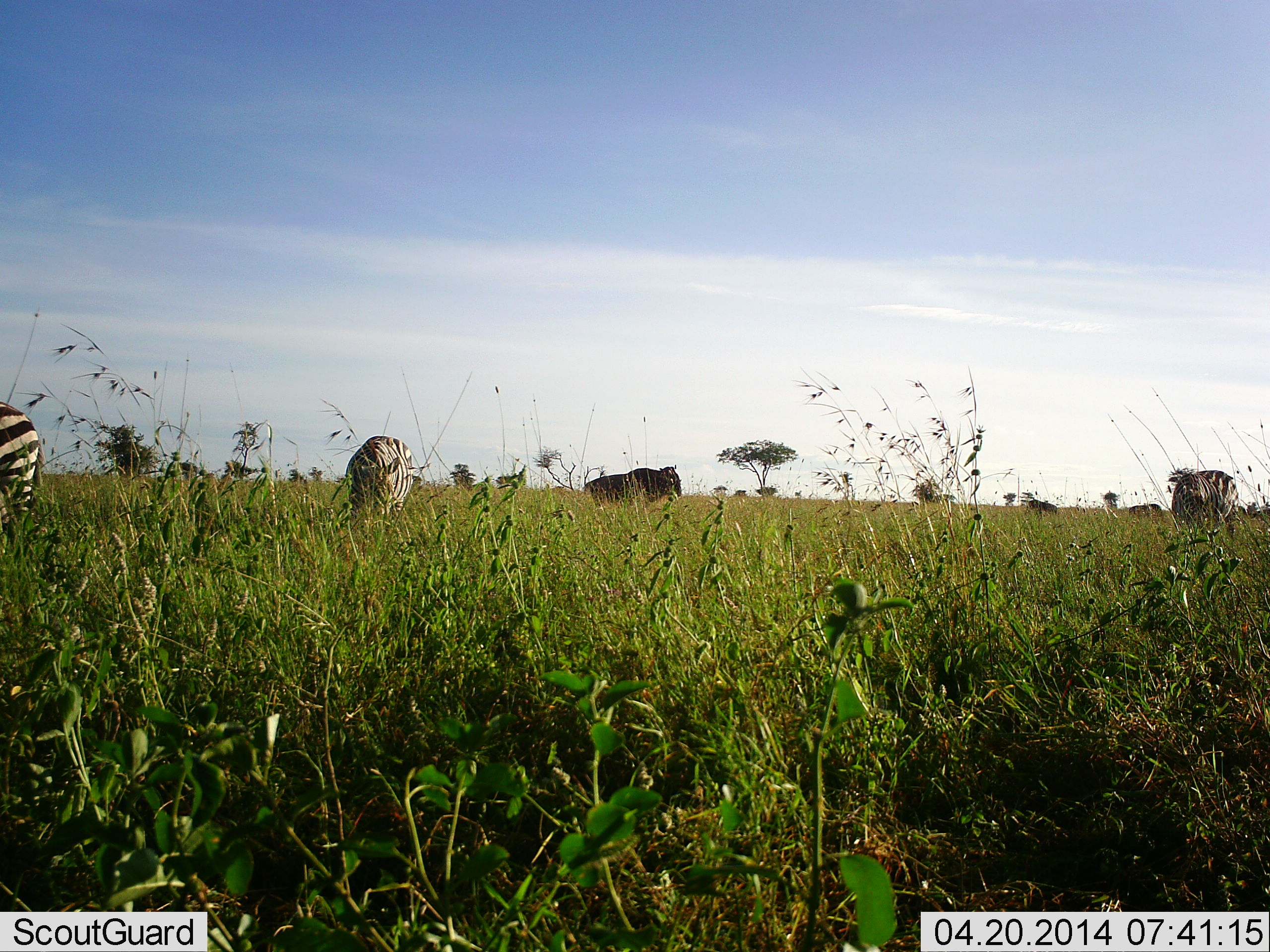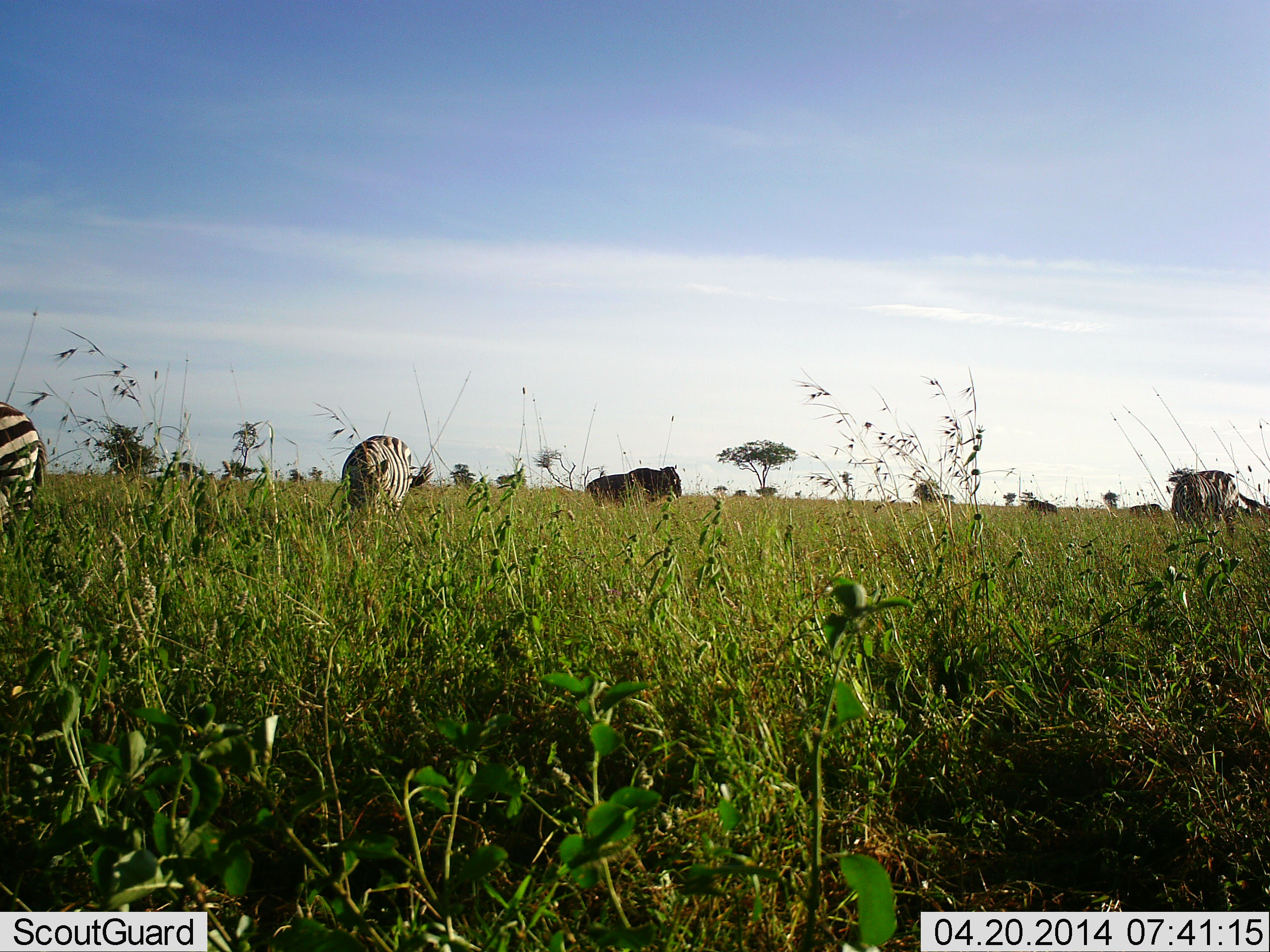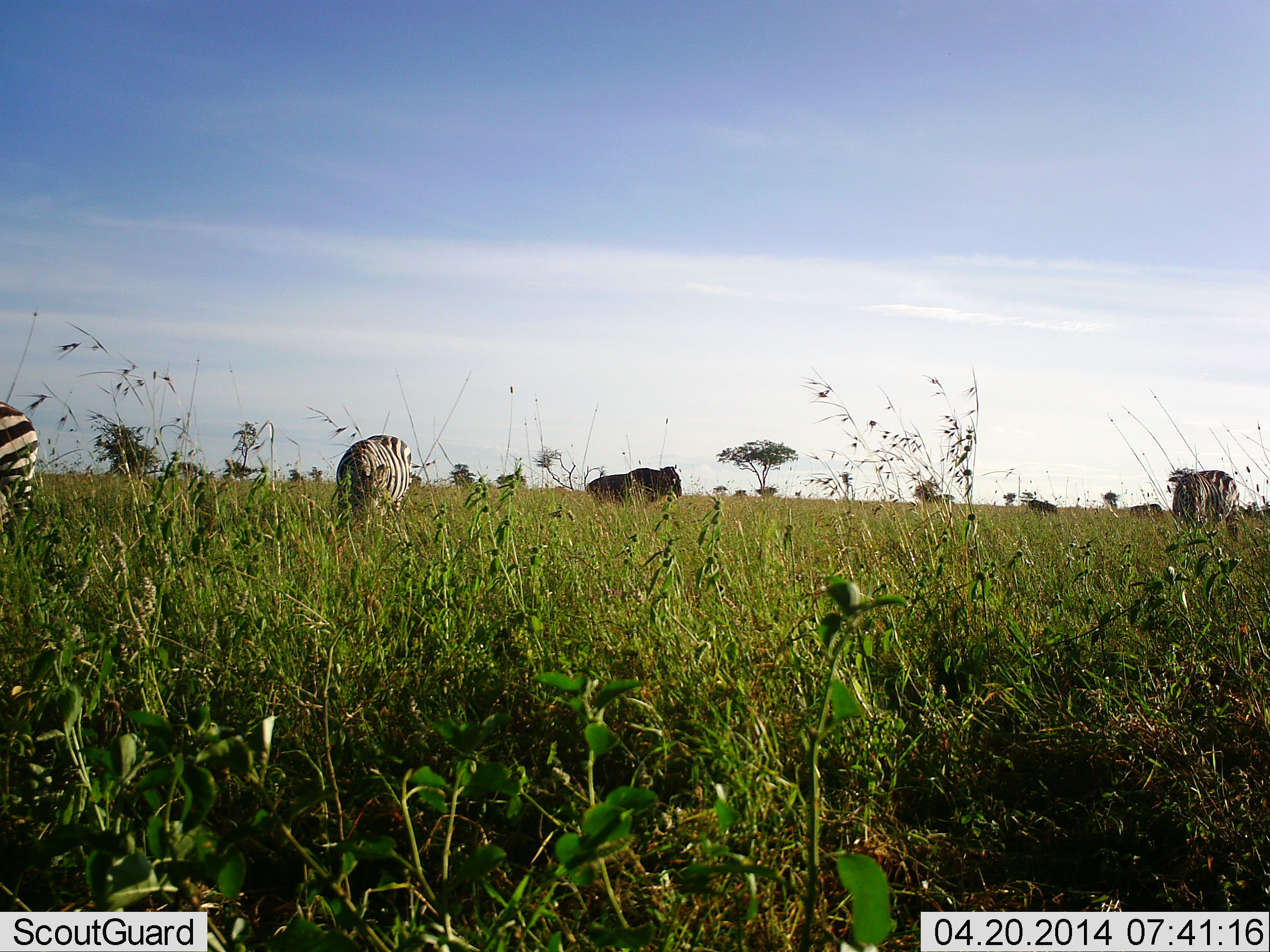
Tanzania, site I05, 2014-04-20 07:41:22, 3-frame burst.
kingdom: Animalia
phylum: Chordata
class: Mammalia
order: Artiodactyla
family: Bovidae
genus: Connochaetes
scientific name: Connochaetes taurinus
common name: blue wildebeest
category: wildebeest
Wildebeest (blue wildebeest) (Connochaetes taurinus), count 1. Behavior (volunteer vote fractions): standing 80%, resting 0%, moving 0%, interacting 0%. Young present (vote fraction): 0%. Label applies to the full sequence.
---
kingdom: Animalia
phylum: Chordata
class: Mammalia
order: Perissodactyla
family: Equidae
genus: Equus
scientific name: Equus quagga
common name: plains zebra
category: zebra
Zebra (plains zebra) (Equus quagga), count 3. Behavior (volunteer vote fractions): standing 33%, resting 0%, moving 0%, interacting 0%. Young present (vote fraction): 0%. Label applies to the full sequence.